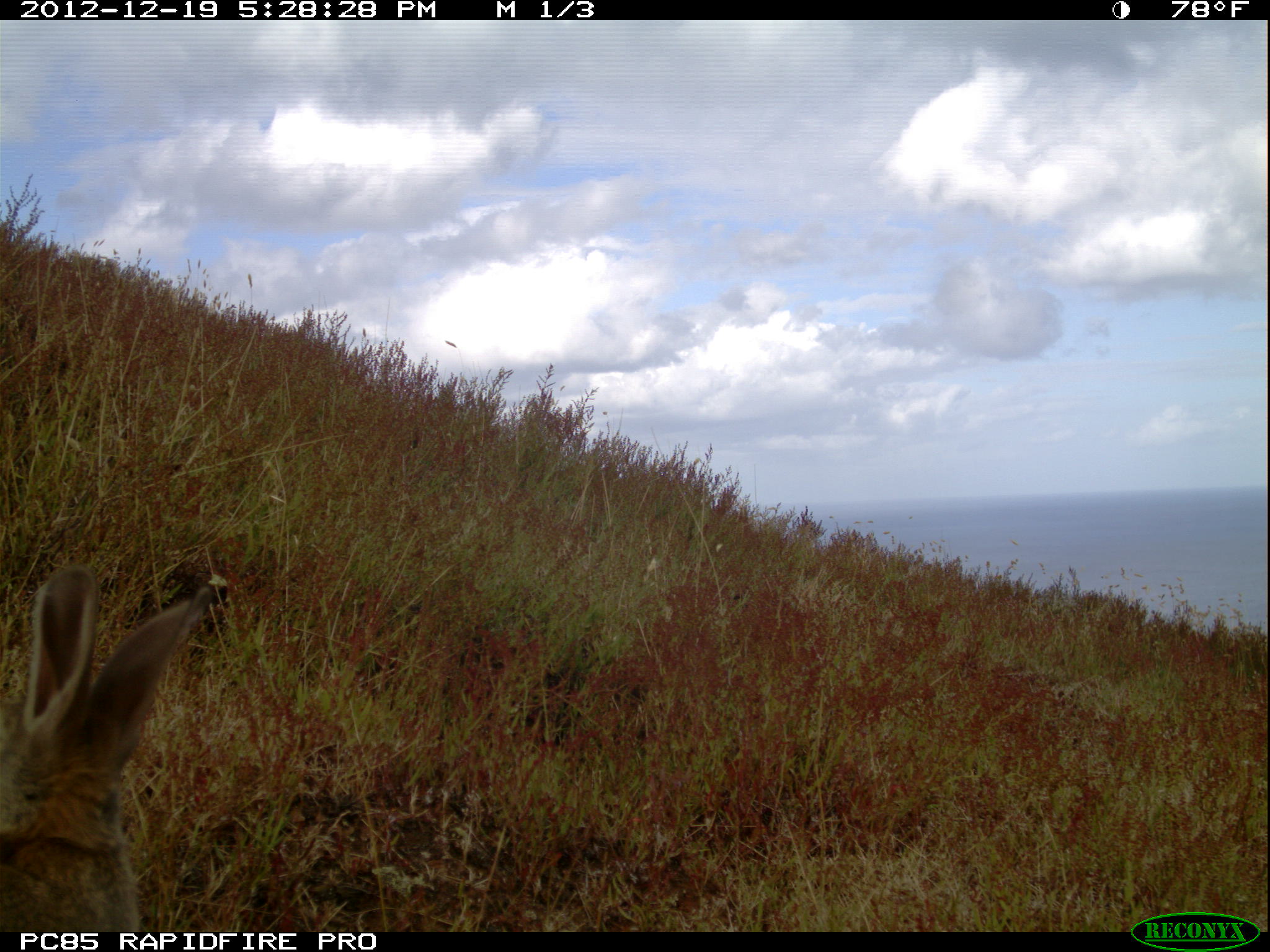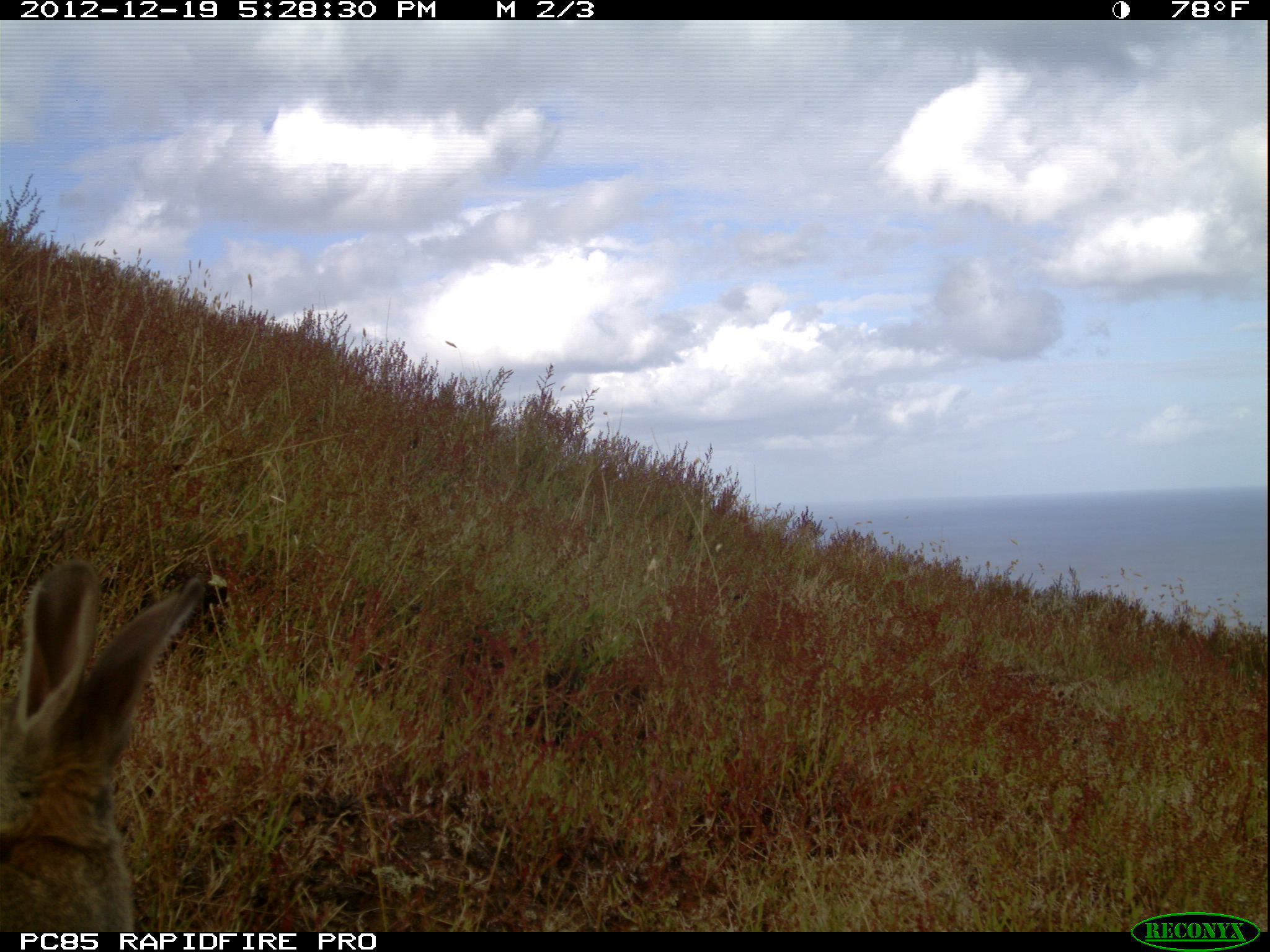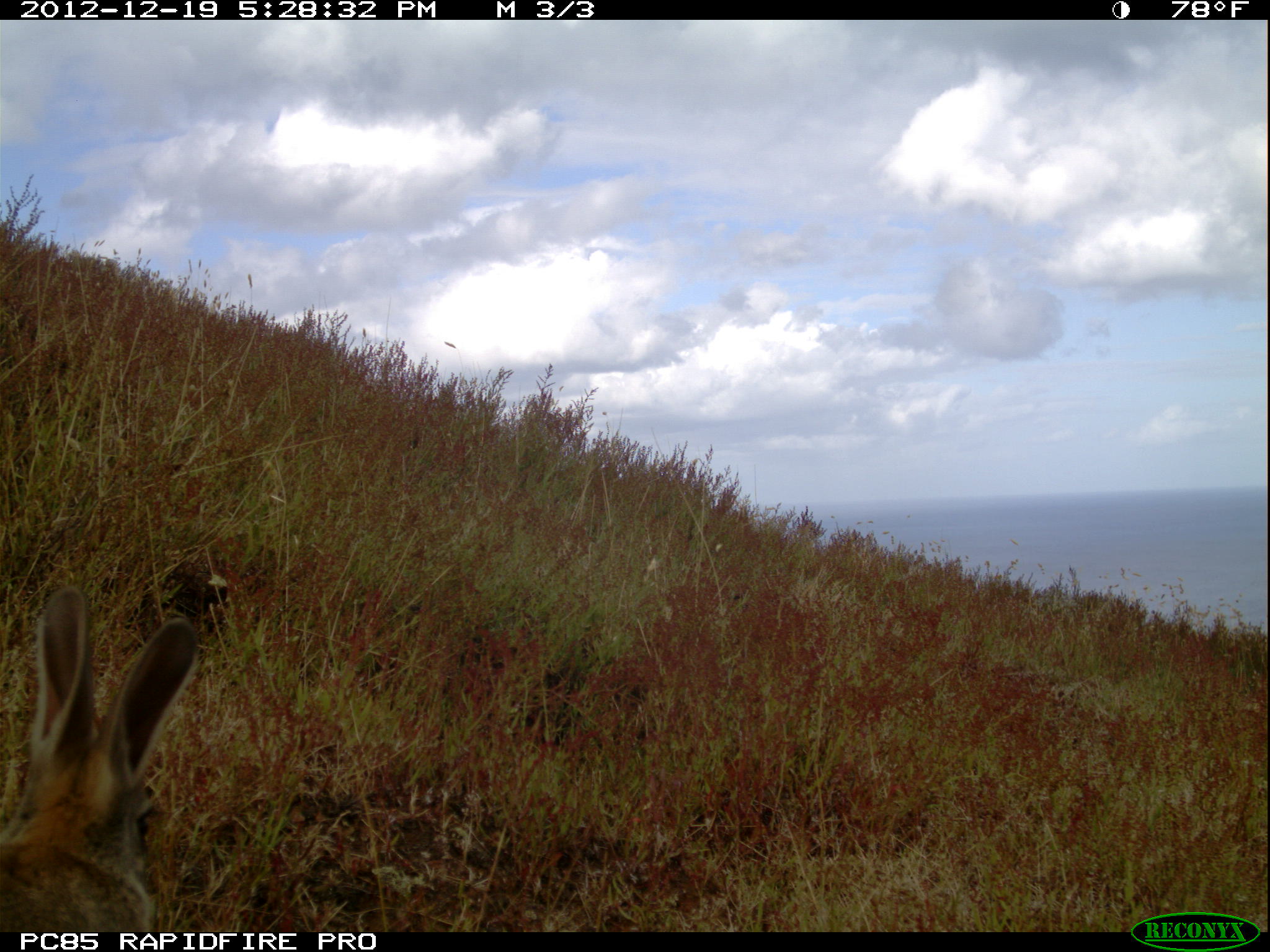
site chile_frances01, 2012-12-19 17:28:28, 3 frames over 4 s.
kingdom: Animalia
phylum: Chordata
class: Mammalia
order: Lagomorpha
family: Leporidae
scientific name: Leporidae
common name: rabbits and hares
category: rabbit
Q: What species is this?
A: Rabbit (rabbits and hares) (Leporidae).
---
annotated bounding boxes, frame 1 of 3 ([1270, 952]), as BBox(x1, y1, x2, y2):
rabbit: BBox(0, 566, 223, 931)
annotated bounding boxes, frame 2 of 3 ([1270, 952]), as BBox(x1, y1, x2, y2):
rabbit: BBox(0, 562, 217, 932)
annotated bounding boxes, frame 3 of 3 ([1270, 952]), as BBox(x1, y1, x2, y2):
rabbit: BBox(0, 584, 197, 932)